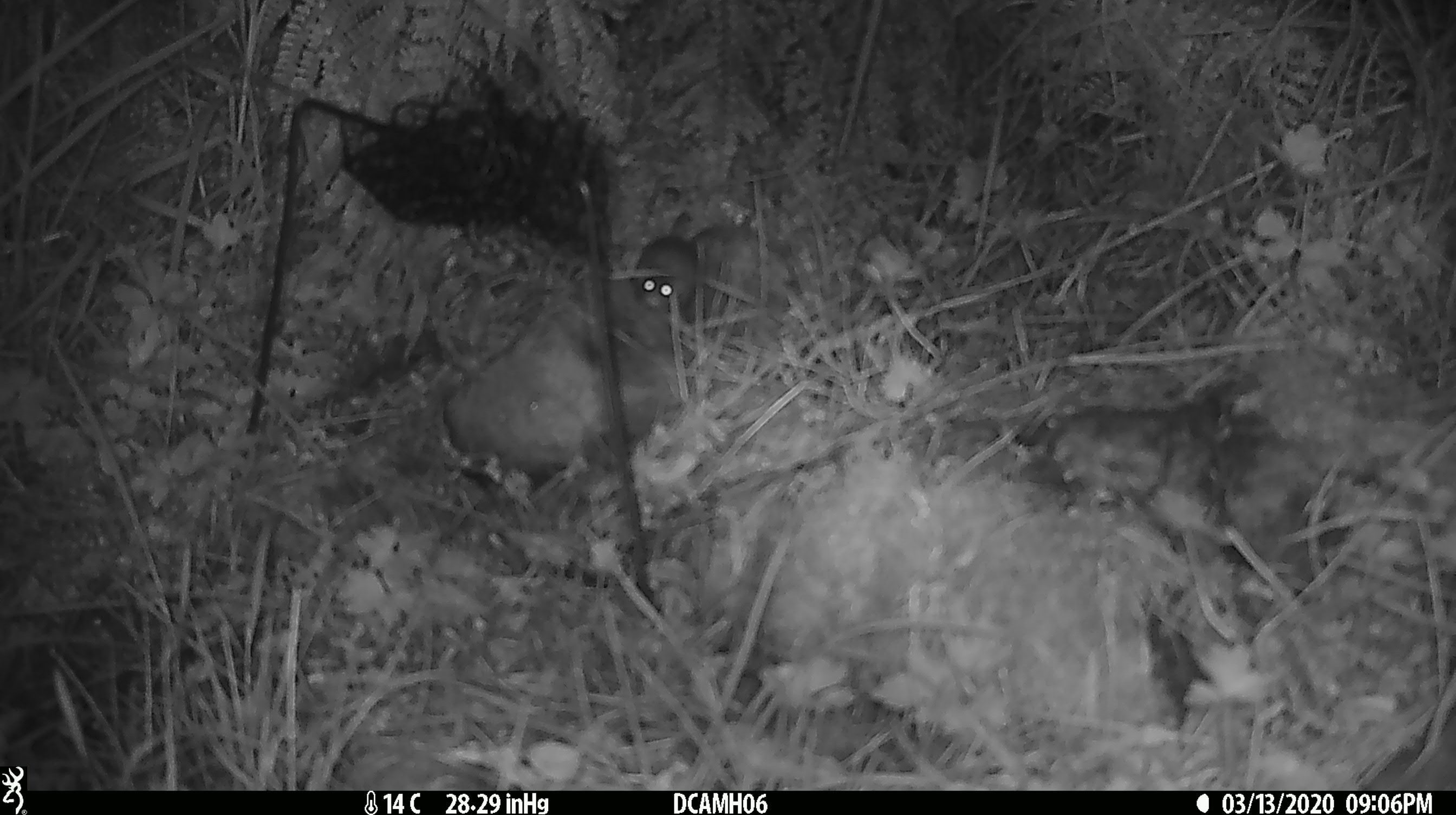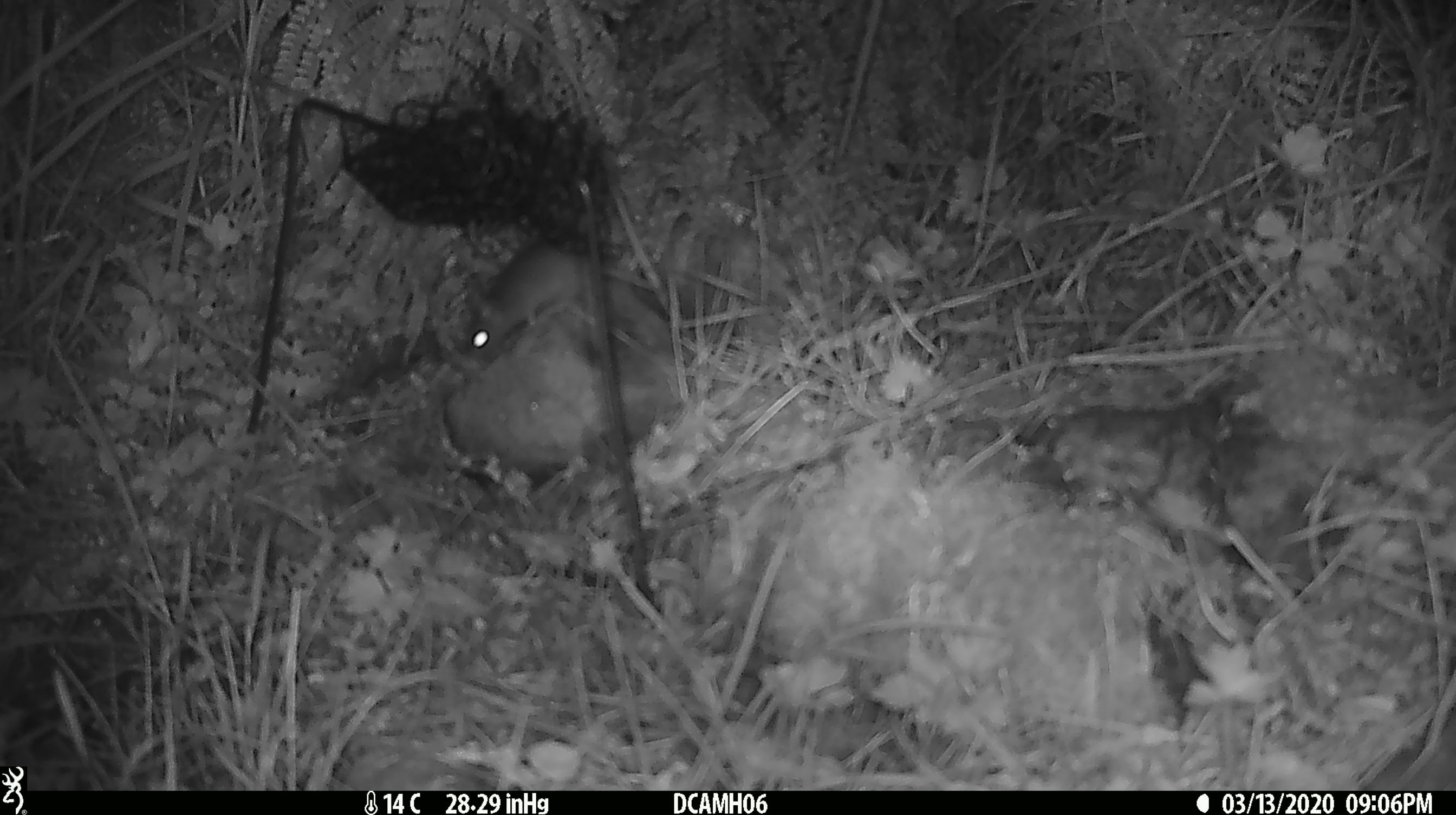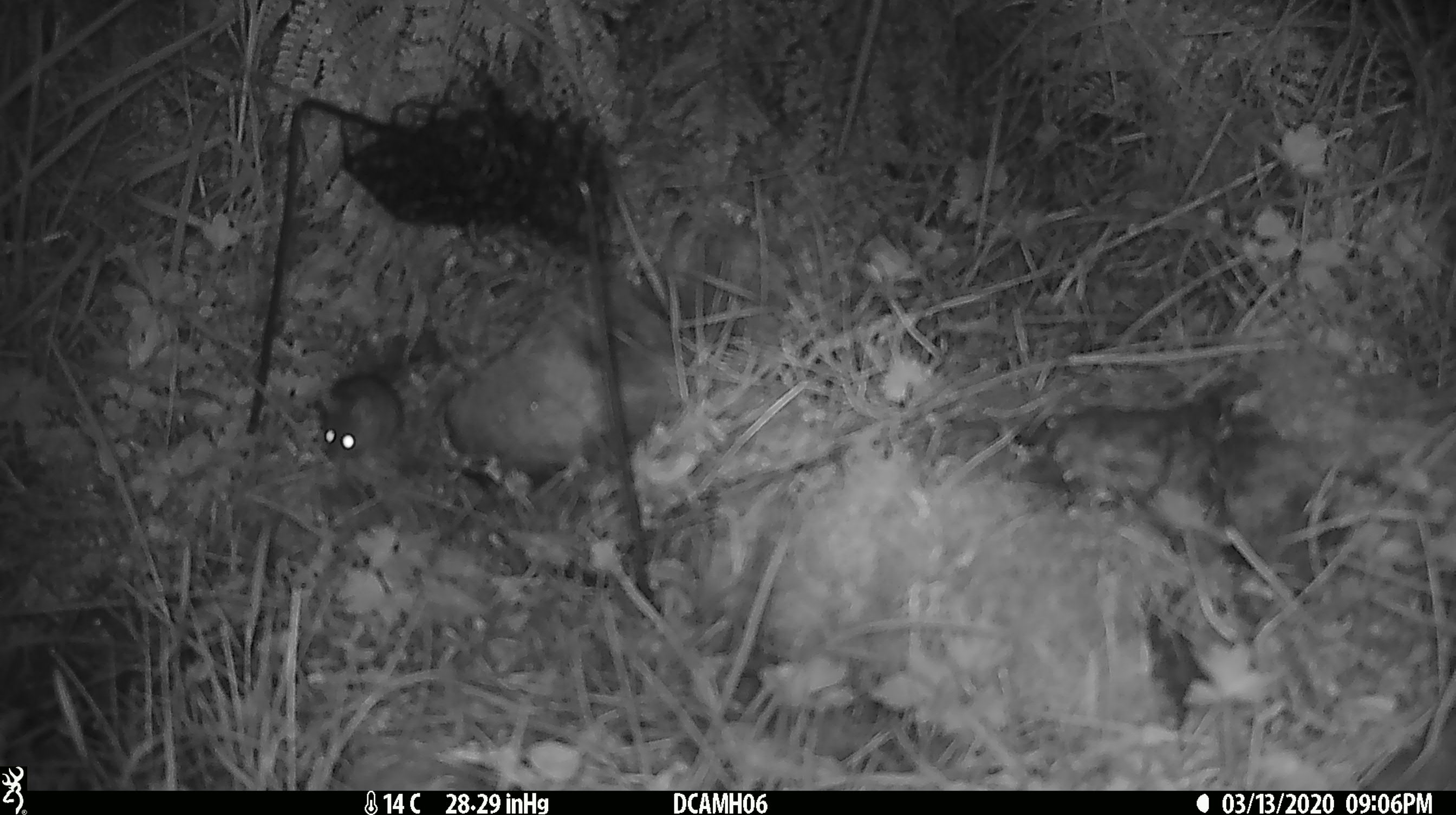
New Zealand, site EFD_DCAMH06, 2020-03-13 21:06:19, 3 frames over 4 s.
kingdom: Animalia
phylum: Chordata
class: Mammalia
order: Rodentia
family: Muridae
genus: Mus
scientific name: Mus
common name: mouse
Mouse (Mus).